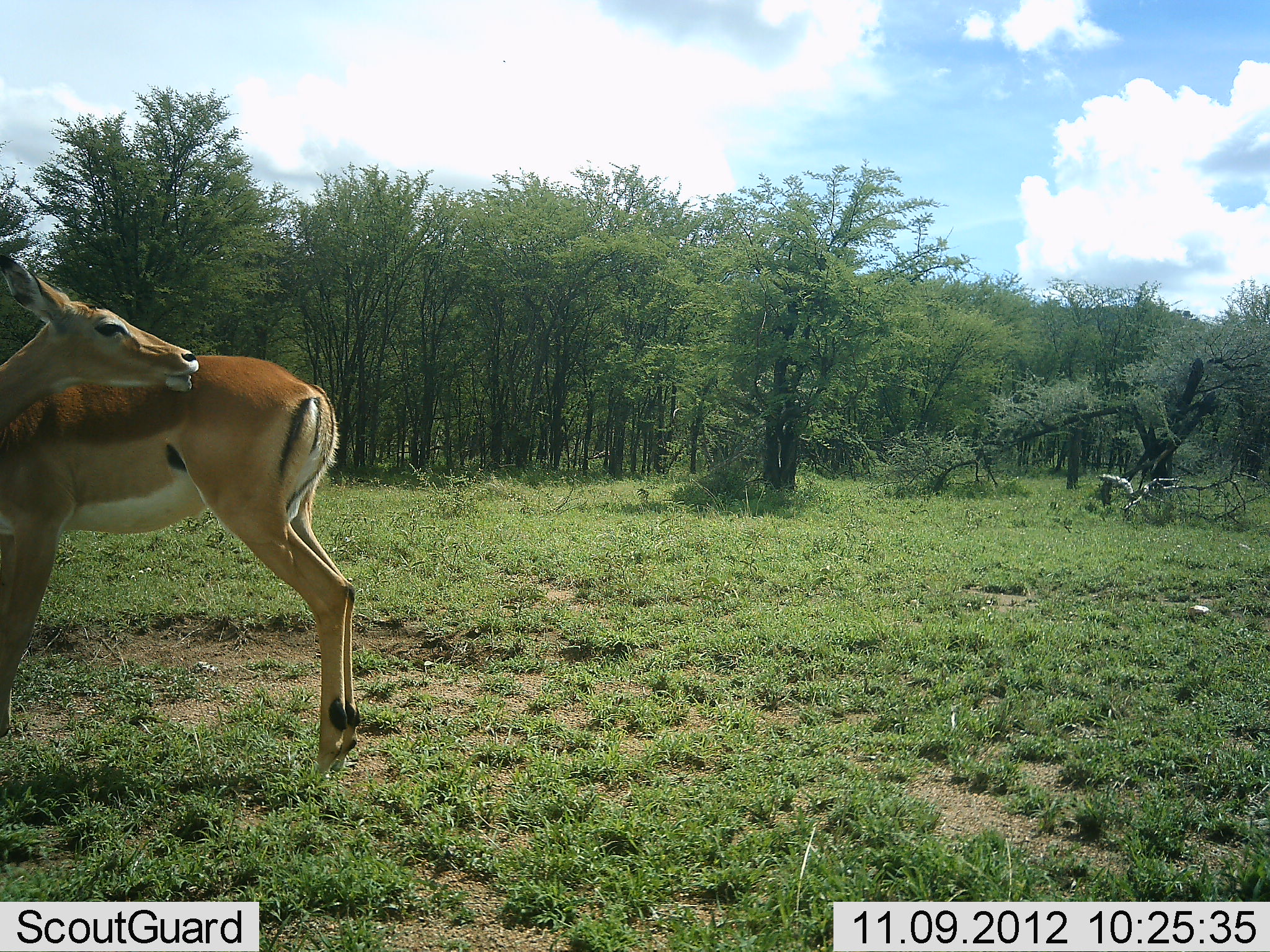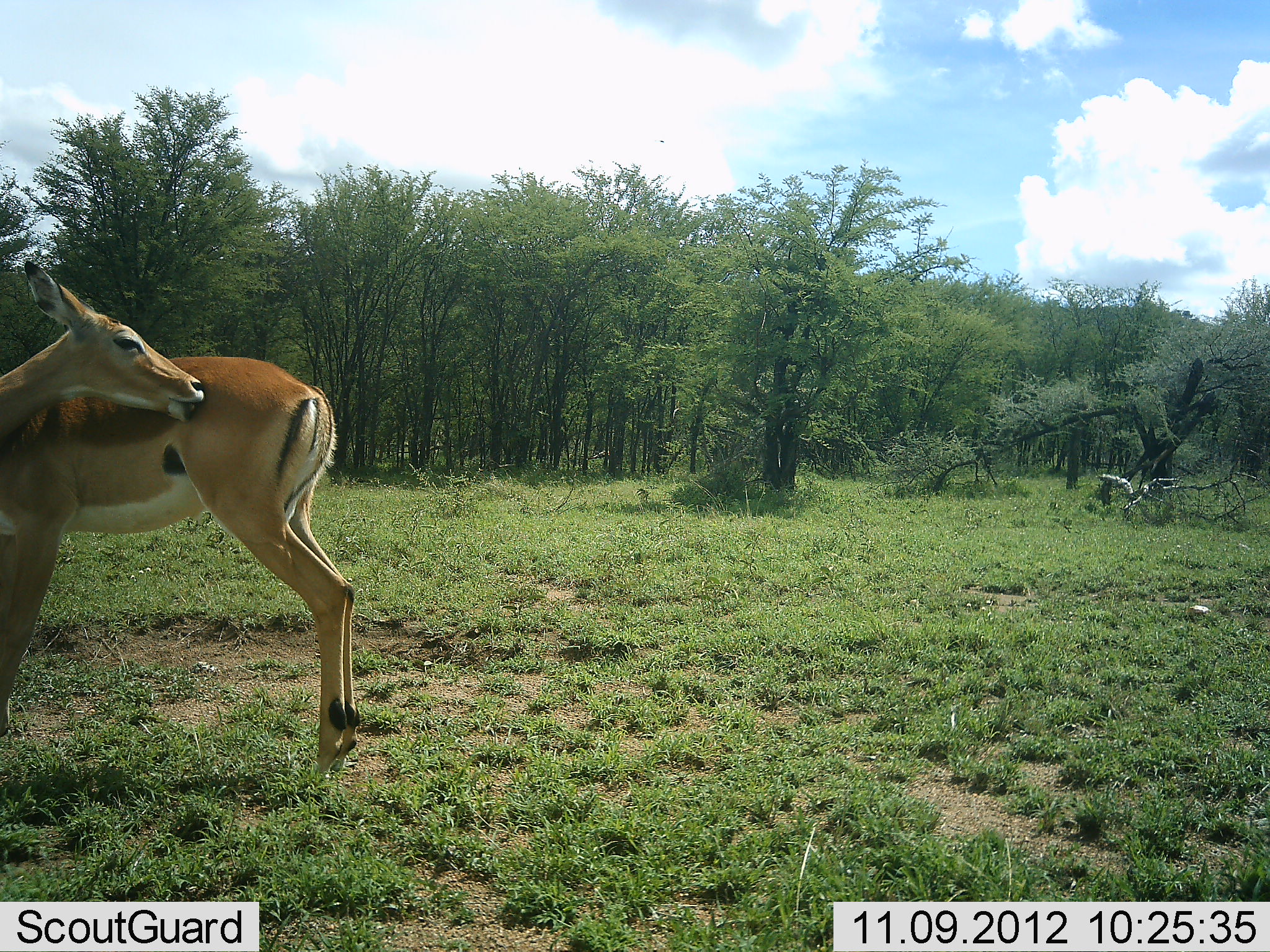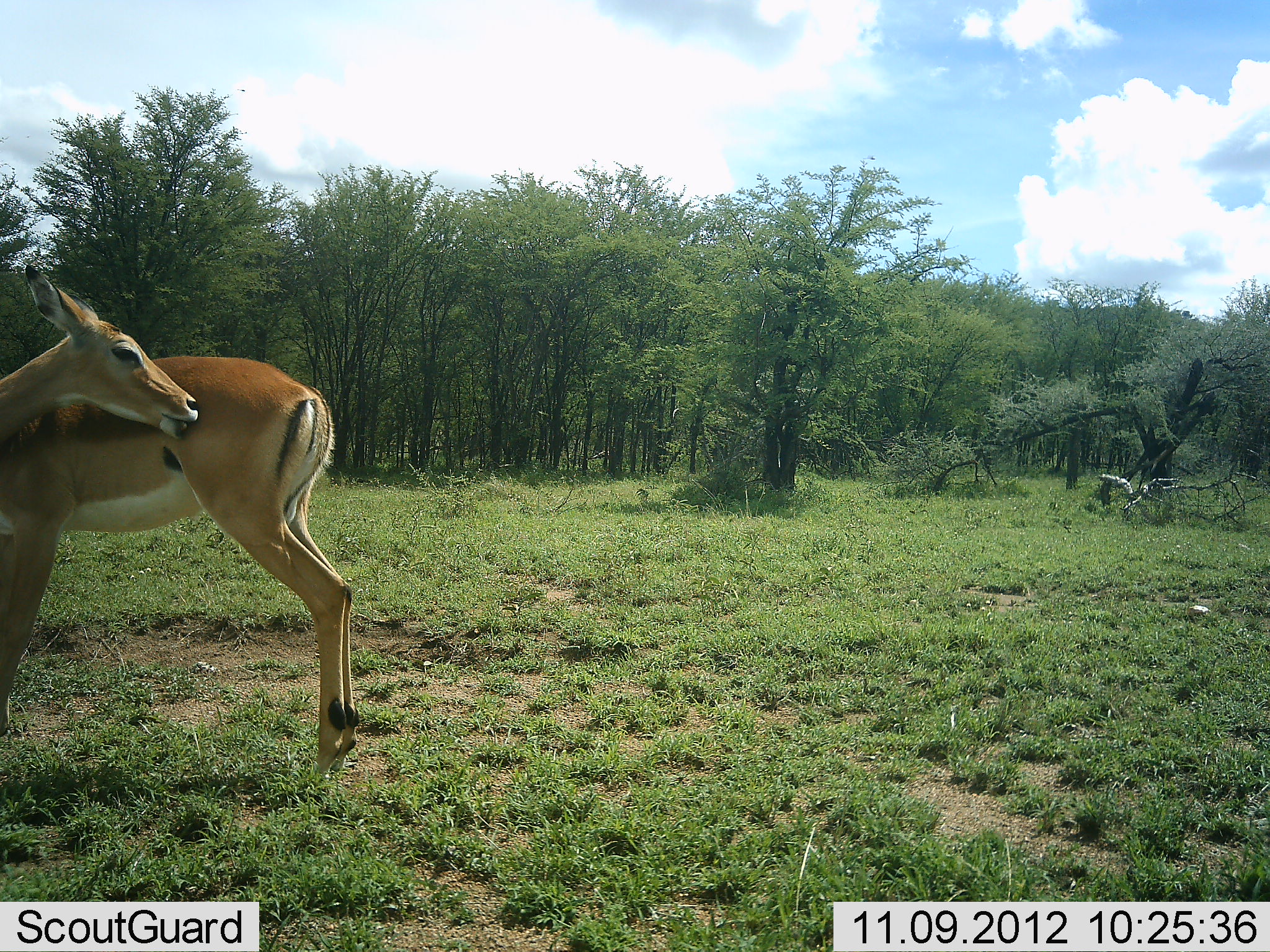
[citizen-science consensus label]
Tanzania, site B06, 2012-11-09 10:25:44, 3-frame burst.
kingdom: Animalia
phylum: Chordata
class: Mammalia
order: Artiodactyla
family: Bovidae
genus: Aepyceros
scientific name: Aepyceros melampus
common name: impala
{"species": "impala (Aepyceros melampus)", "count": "1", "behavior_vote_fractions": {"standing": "100%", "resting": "0%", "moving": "0%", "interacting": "40%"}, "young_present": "0%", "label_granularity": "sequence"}